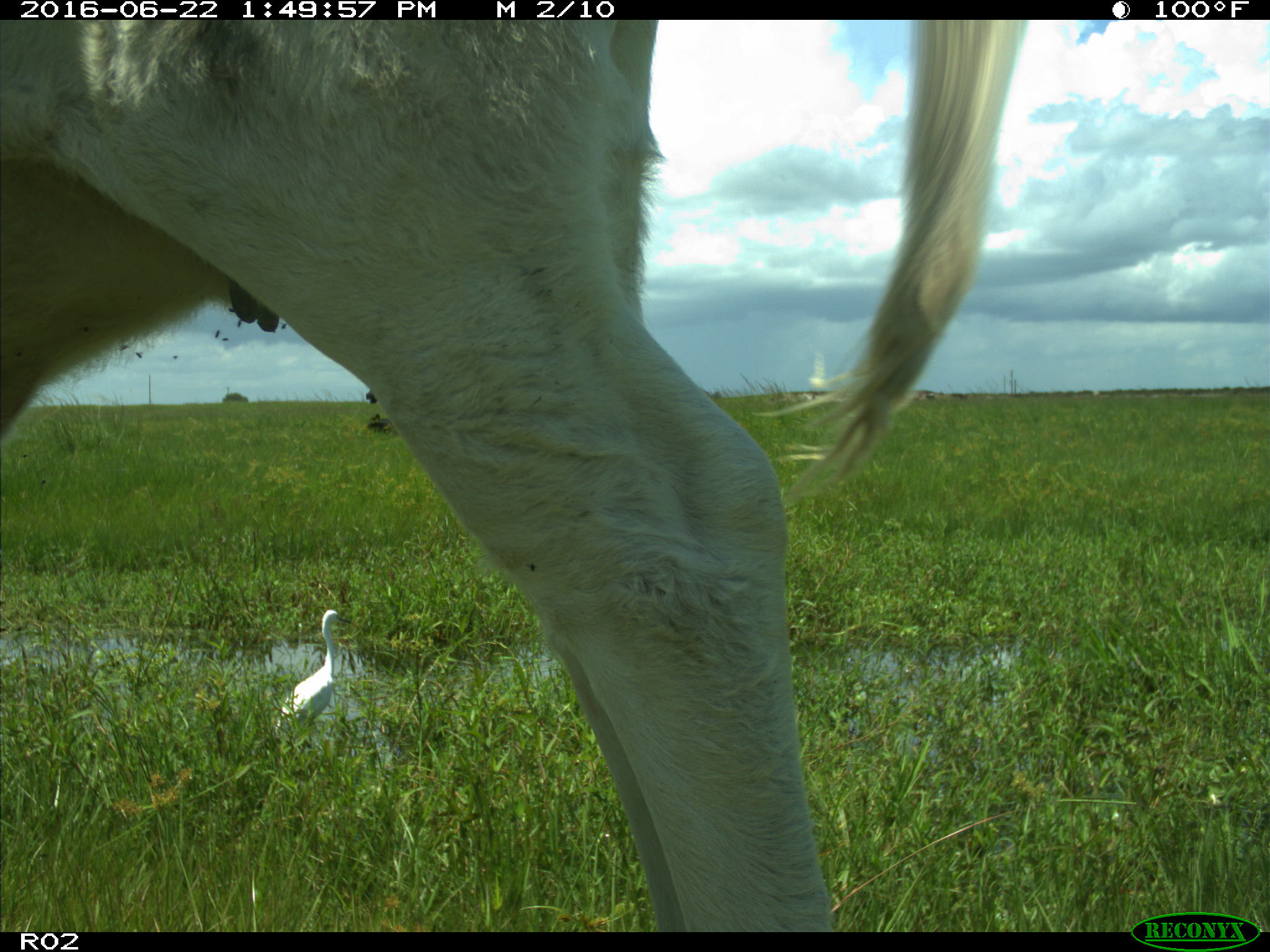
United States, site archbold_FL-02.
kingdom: Animalia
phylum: Chordata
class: Mammalia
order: Artiodactyla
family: Bovidae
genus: Bos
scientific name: Bos taurus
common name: domestic cow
Bos taurus (domestic cow).